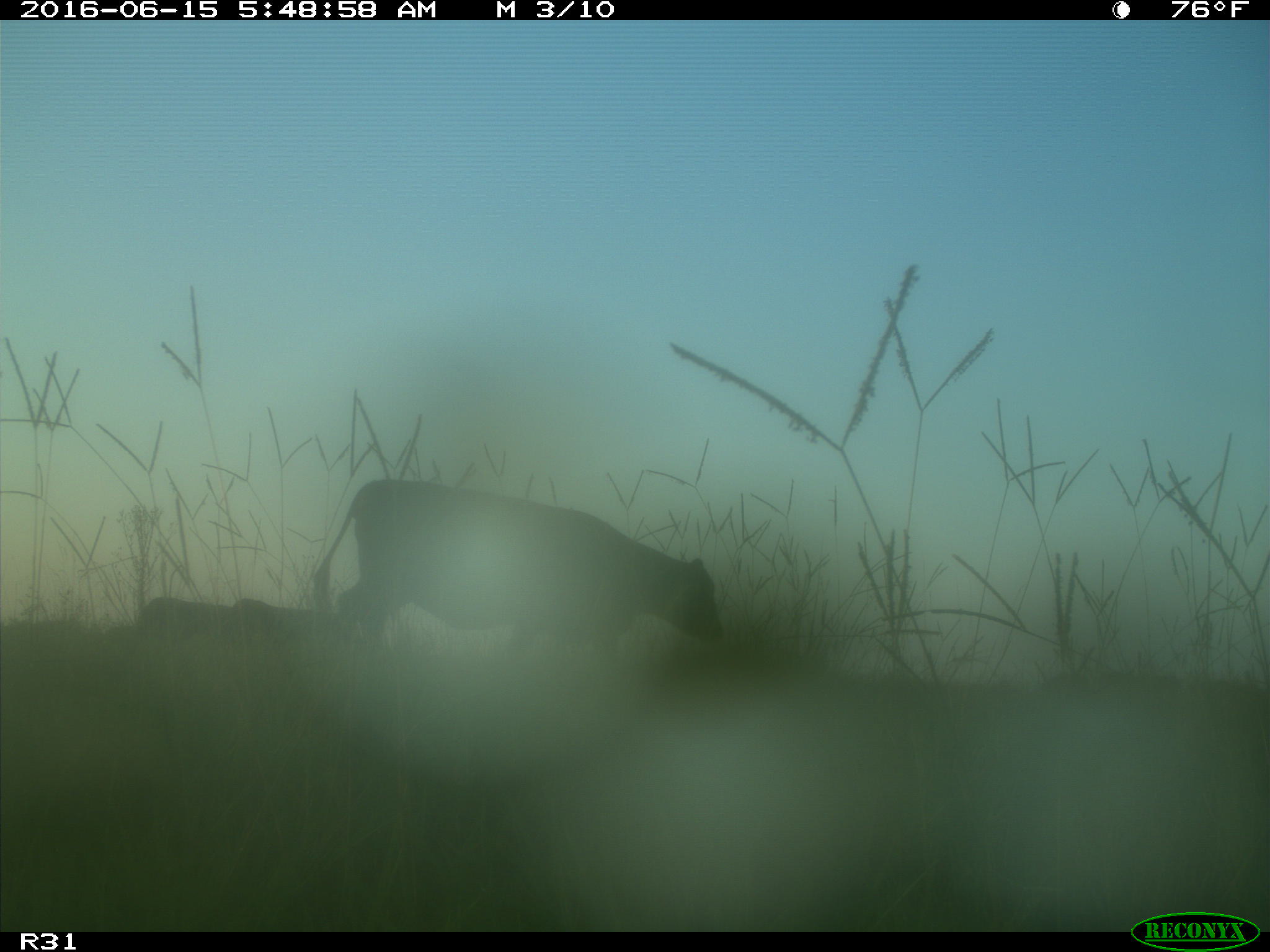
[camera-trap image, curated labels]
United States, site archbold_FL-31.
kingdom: Animalia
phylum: Chordata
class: Mammalia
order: Artiodactyla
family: Bovidae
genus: Bos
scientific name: Bos taurus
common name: domestic cow